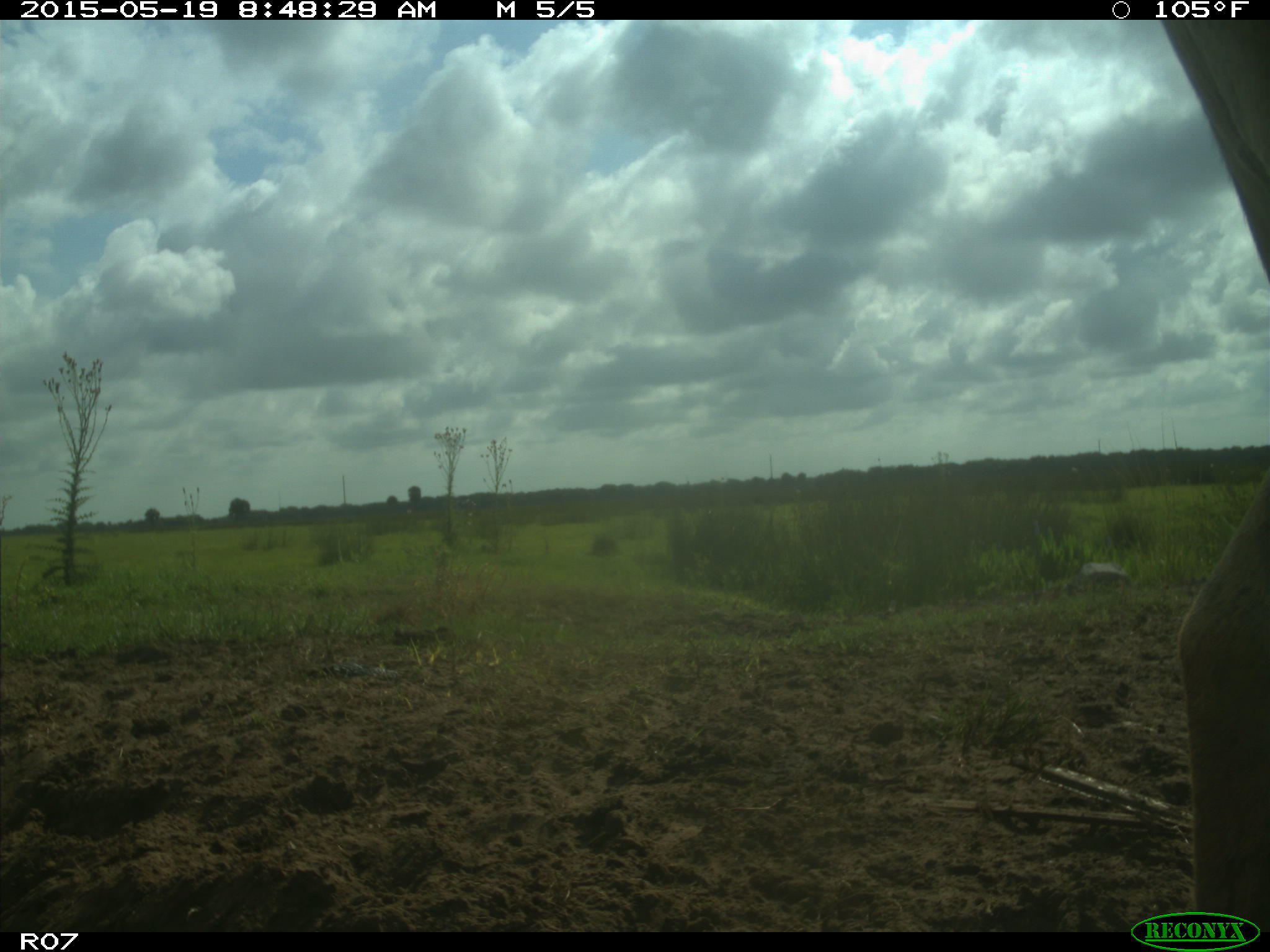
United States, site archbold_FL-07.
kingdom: Animalia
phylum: Chordata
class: Mammalia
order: Artiodactyla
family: Bovidae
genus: Bos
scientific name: Bos taurus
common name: domestic cow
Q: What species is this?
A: Bos taurus (domestic cow).